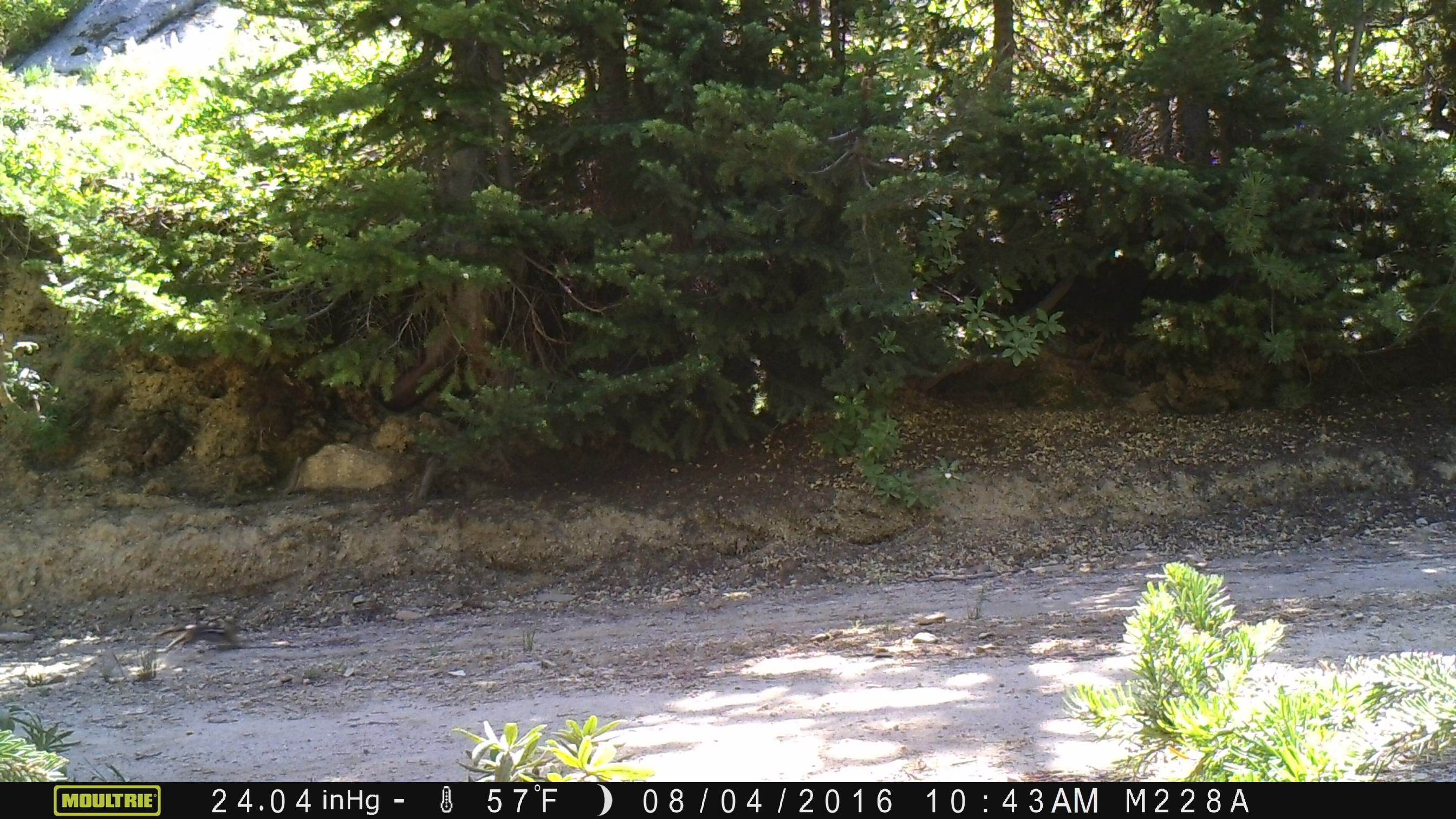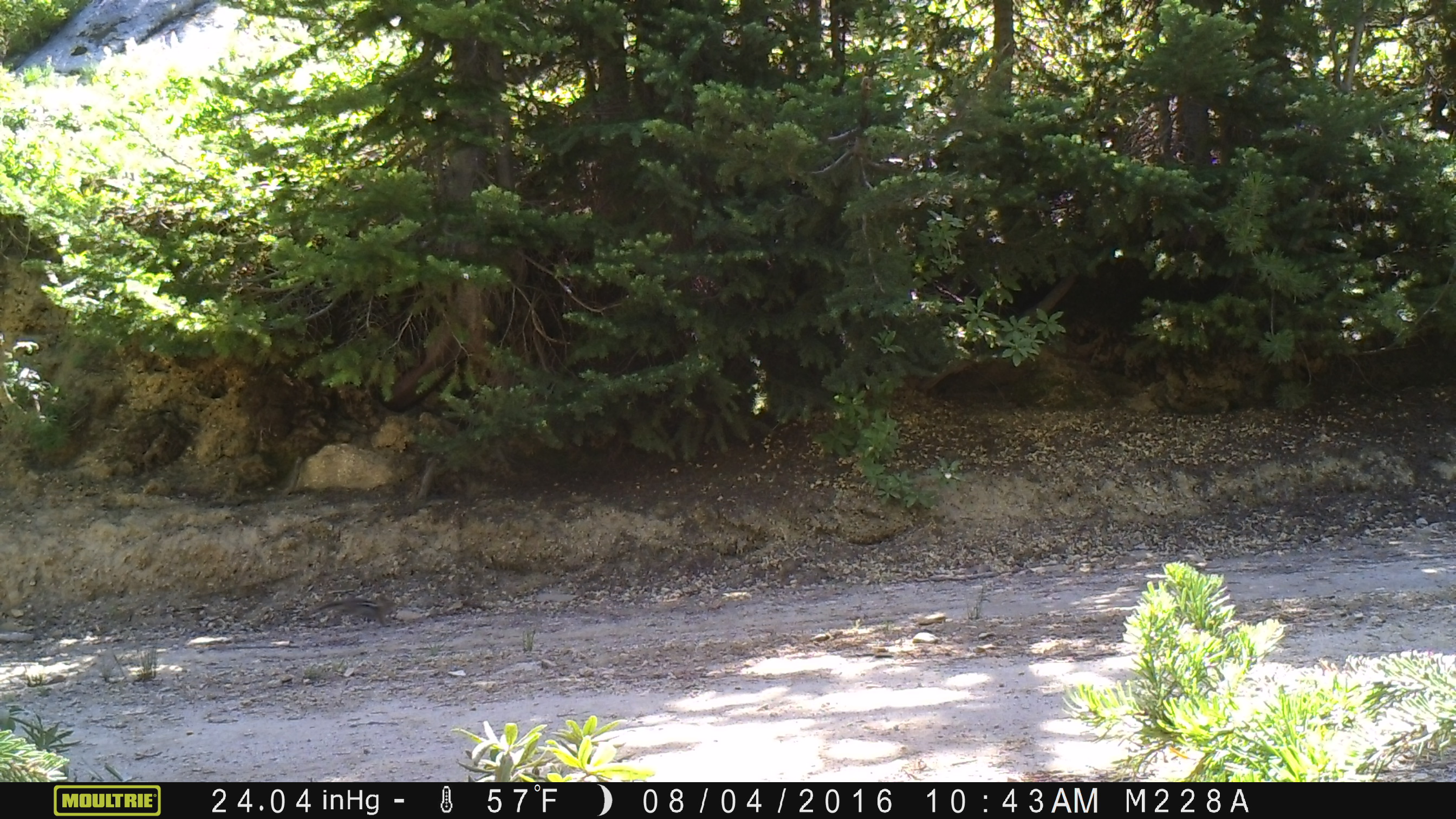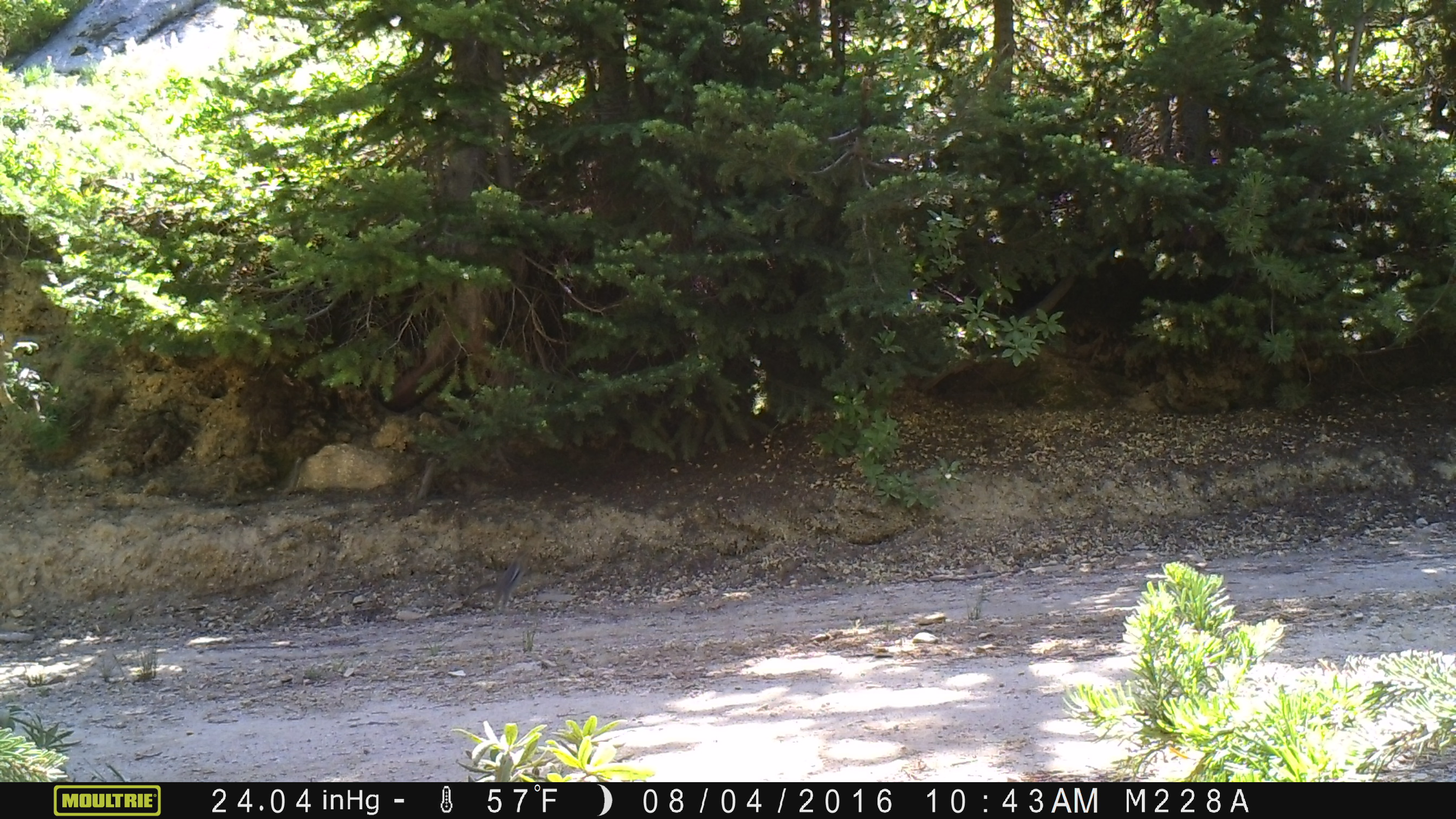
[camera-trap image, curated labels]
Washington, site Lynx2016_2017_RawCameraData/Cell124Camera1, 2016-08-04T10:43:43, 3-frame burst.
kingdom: Animalia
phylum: Chordata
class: Mammalia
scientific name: Mammalia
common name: small mammal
Small mammal (Mammalia). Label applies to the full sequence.